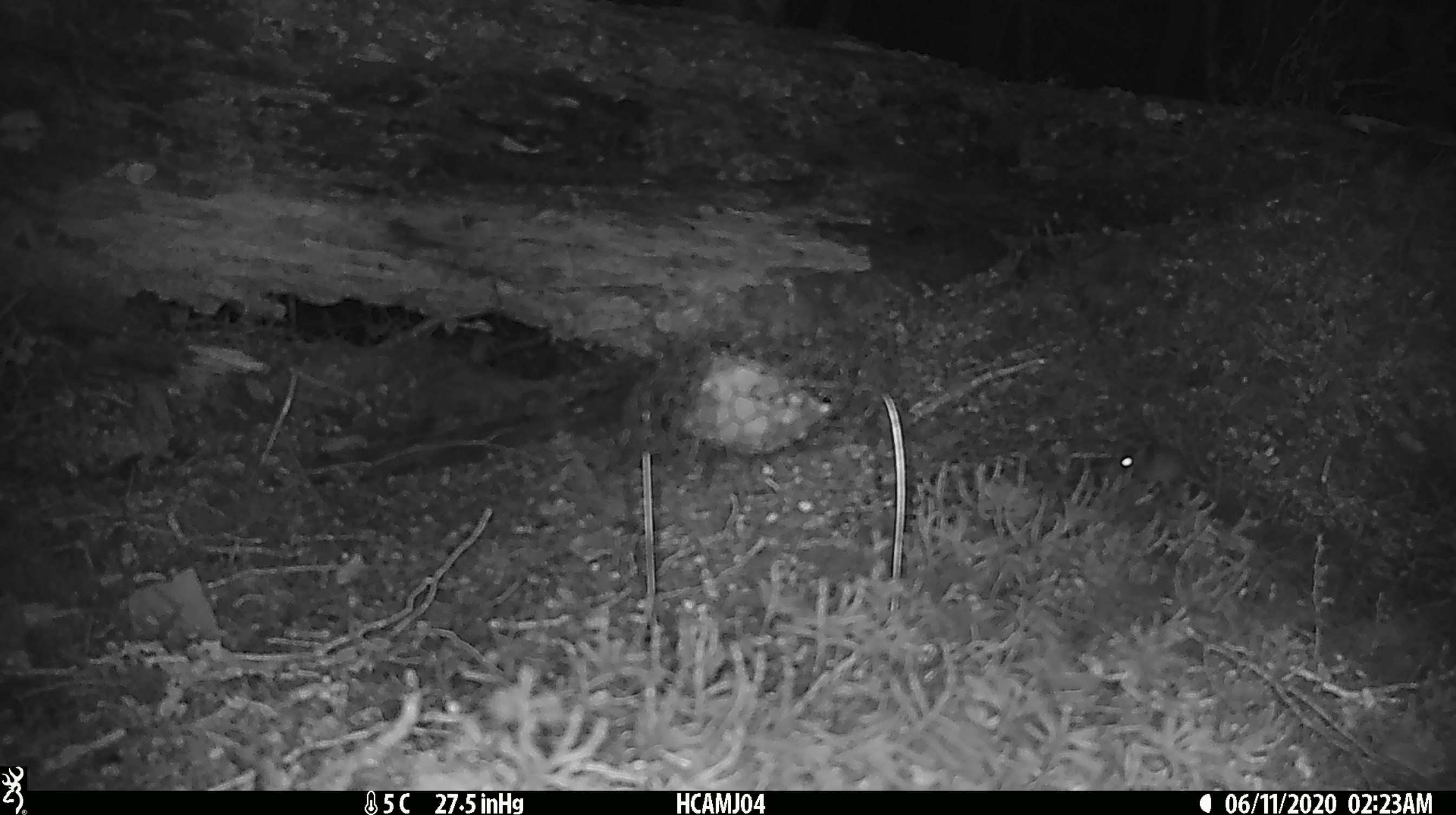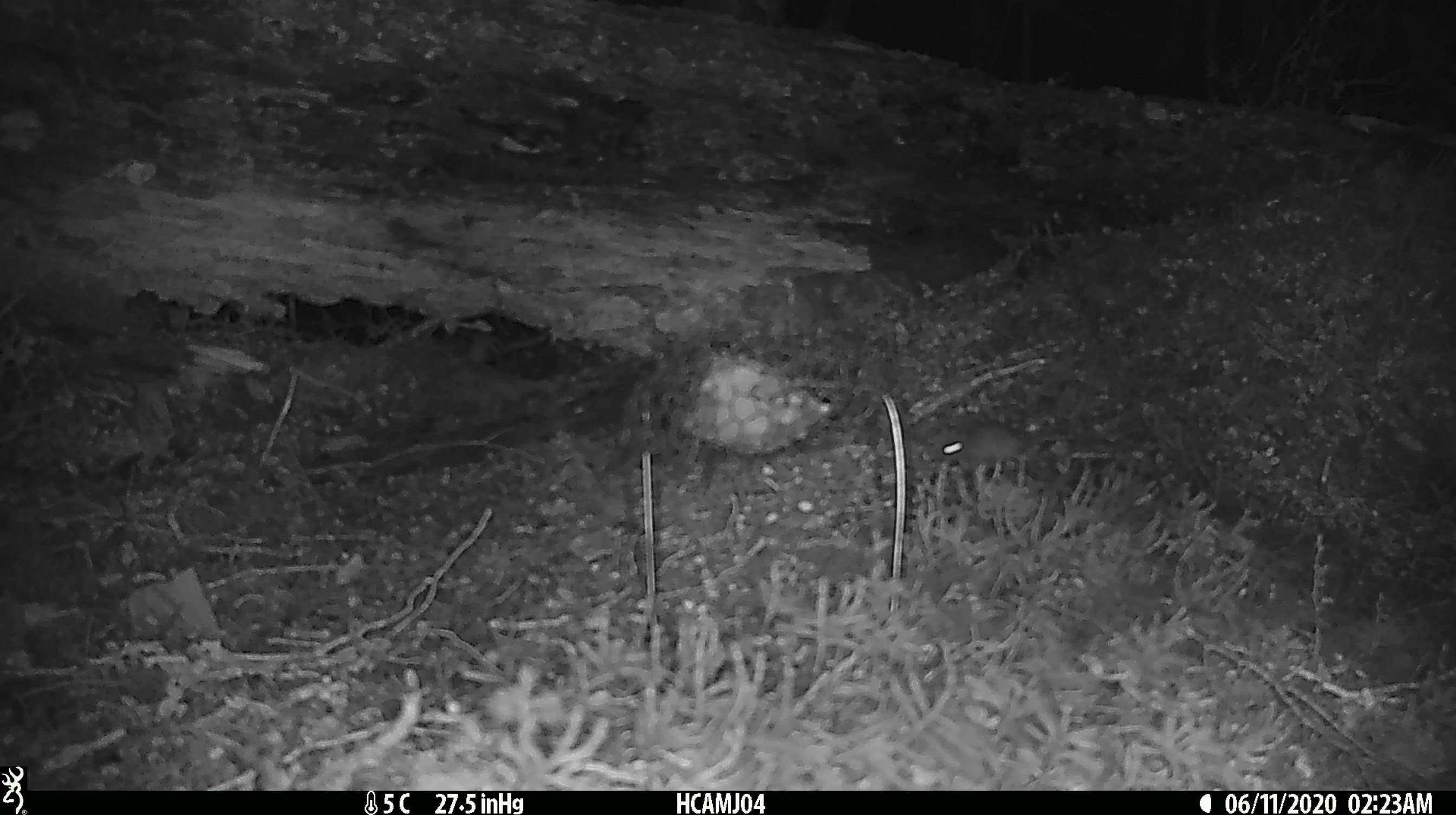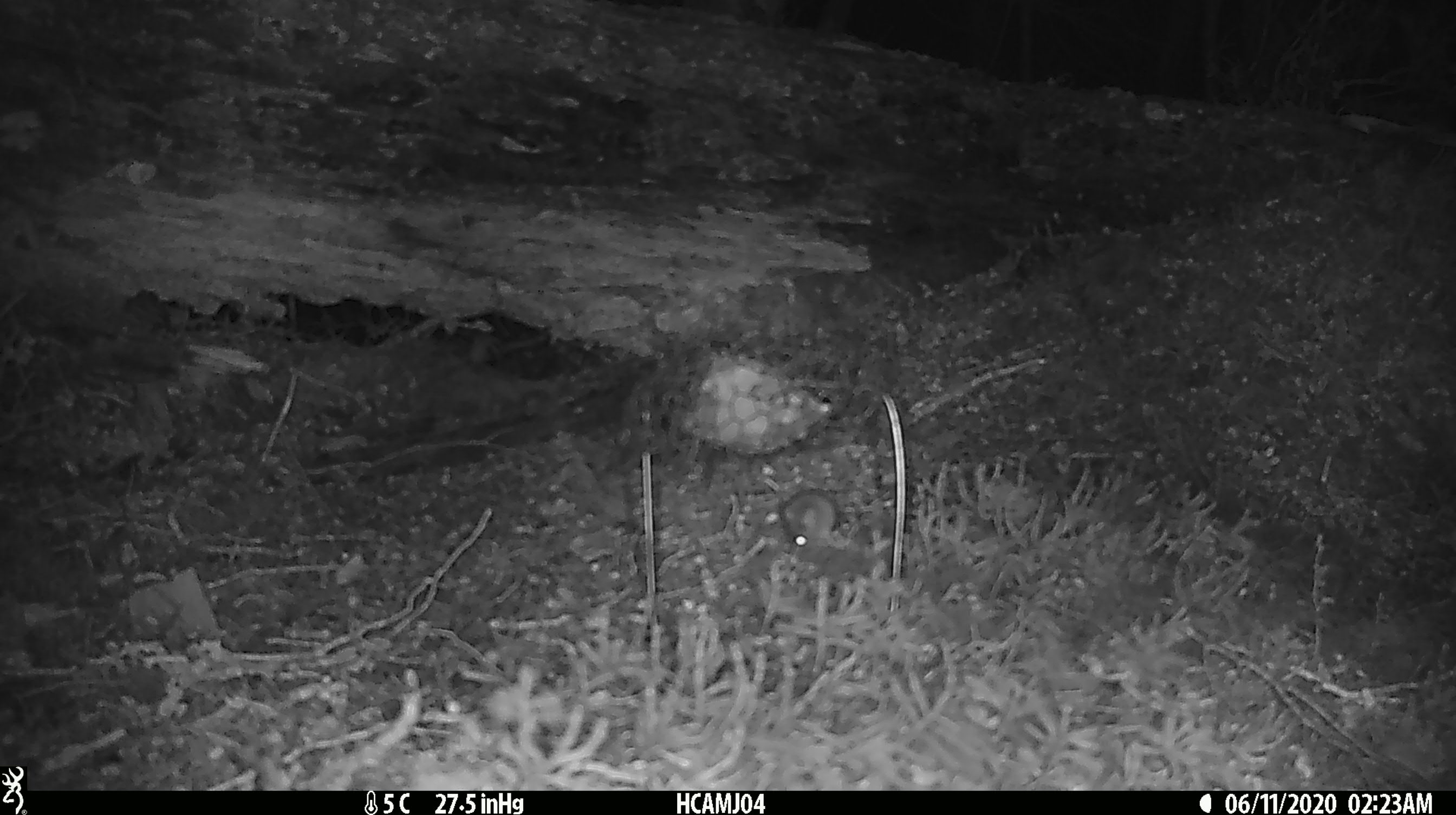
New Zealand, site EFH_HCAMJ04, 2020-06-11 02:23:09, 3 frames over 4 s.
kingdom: Animalia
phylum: Chordata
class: Mammalia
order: Rodentia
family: Muridae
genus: Mus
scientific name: Mus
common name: mouse